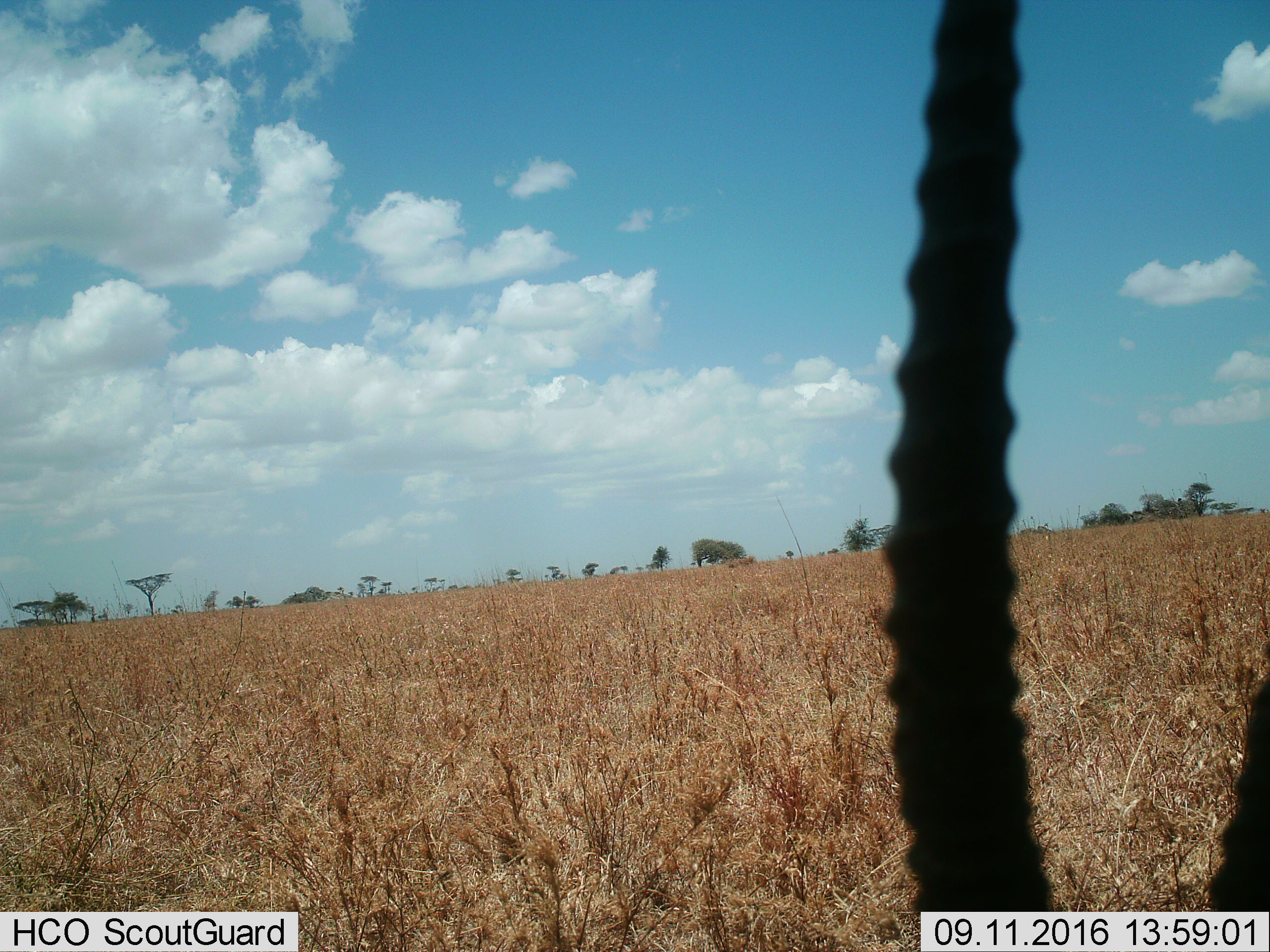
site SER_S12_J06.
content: unidentified animal